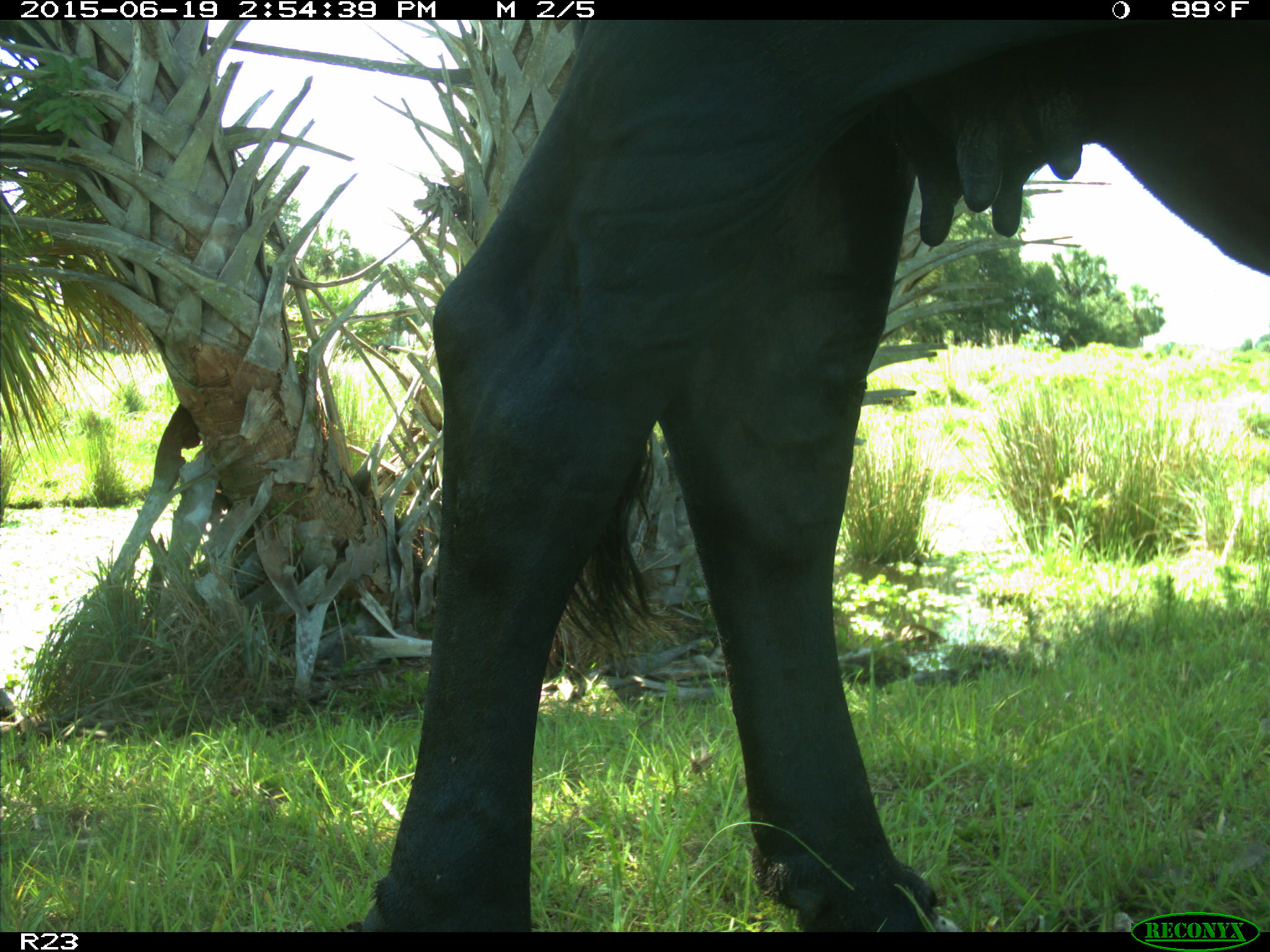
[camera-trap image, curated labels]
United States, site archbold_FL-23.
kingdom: Animalia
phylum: Chordata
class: Mammalia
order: Artiodactyla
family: Bovidae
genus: Bos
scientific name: Bos taurus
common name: domestic cow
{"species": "Bos taurus (domestic cow)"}